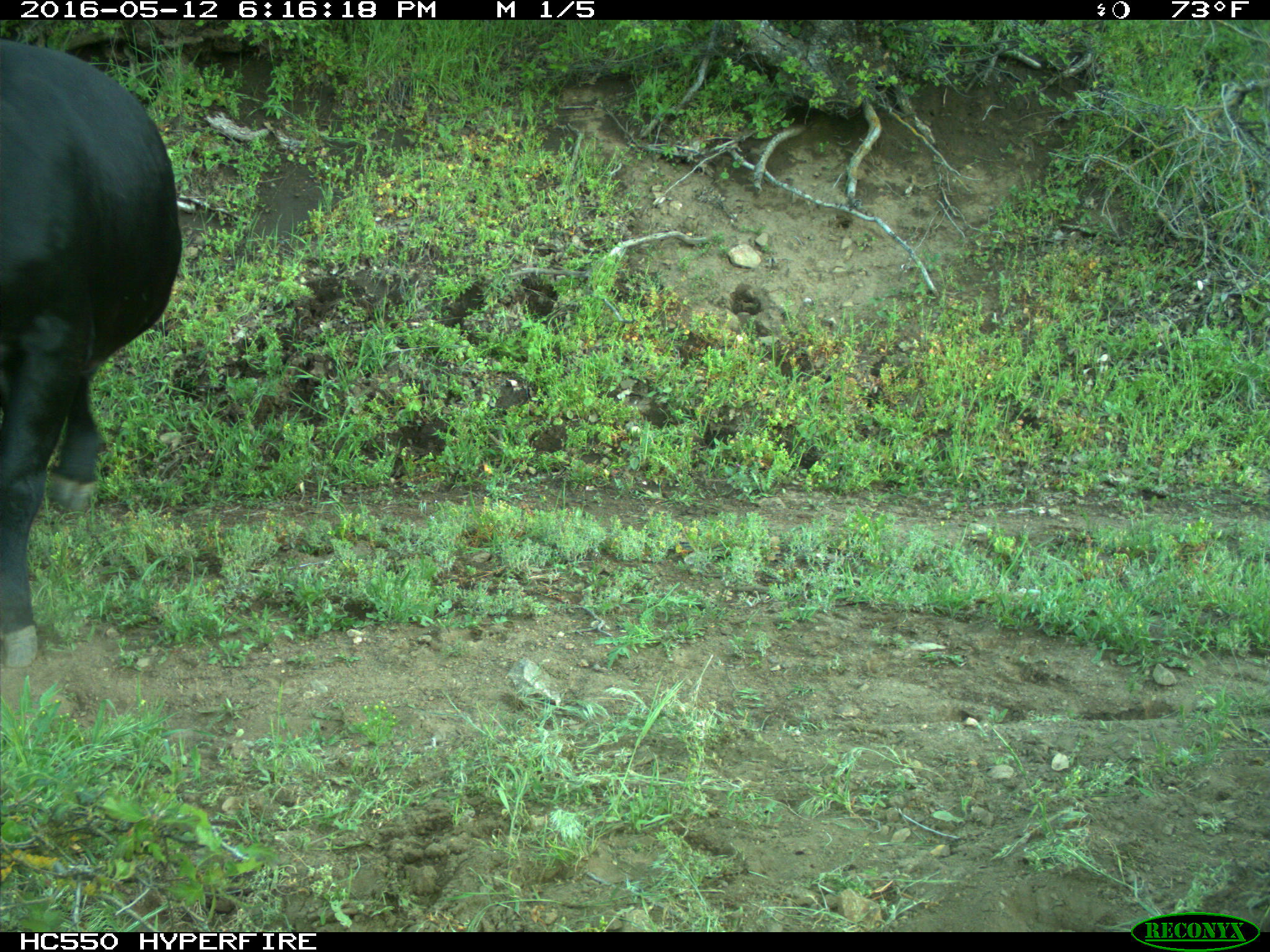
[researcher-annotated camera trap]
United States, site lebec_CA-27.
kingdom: Animalia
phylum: Chordata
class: Mammalia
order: Artiodactyla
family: Bovidae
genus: Bos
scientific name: Bos taurus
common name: domestic cow